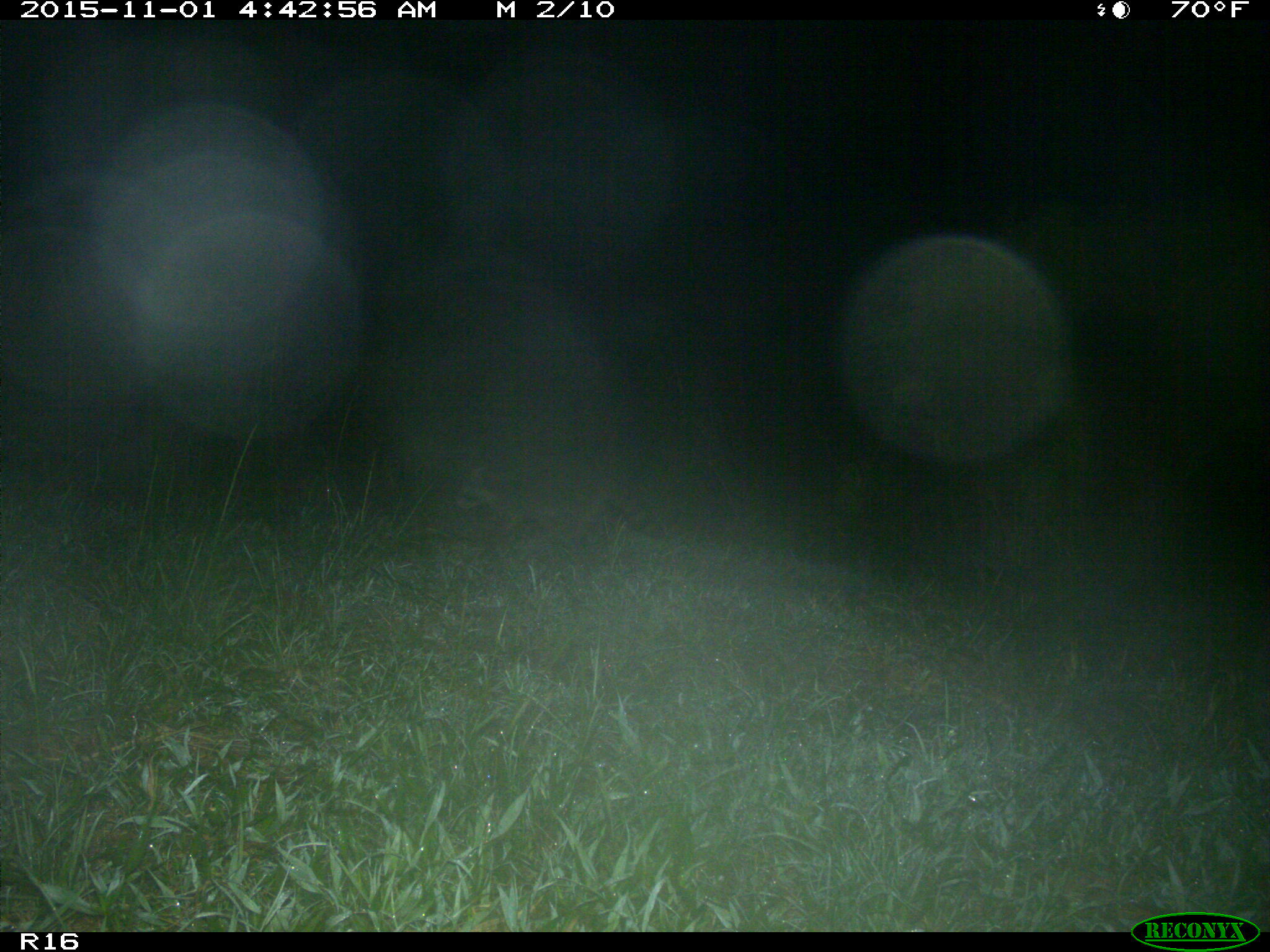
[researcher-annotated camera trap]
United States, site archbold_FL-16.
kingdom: Animalia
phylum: Chordata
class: Mammalia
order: Carnivora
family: Procyonidae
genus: Procyon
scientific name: Procyon lotor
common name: common raccoon